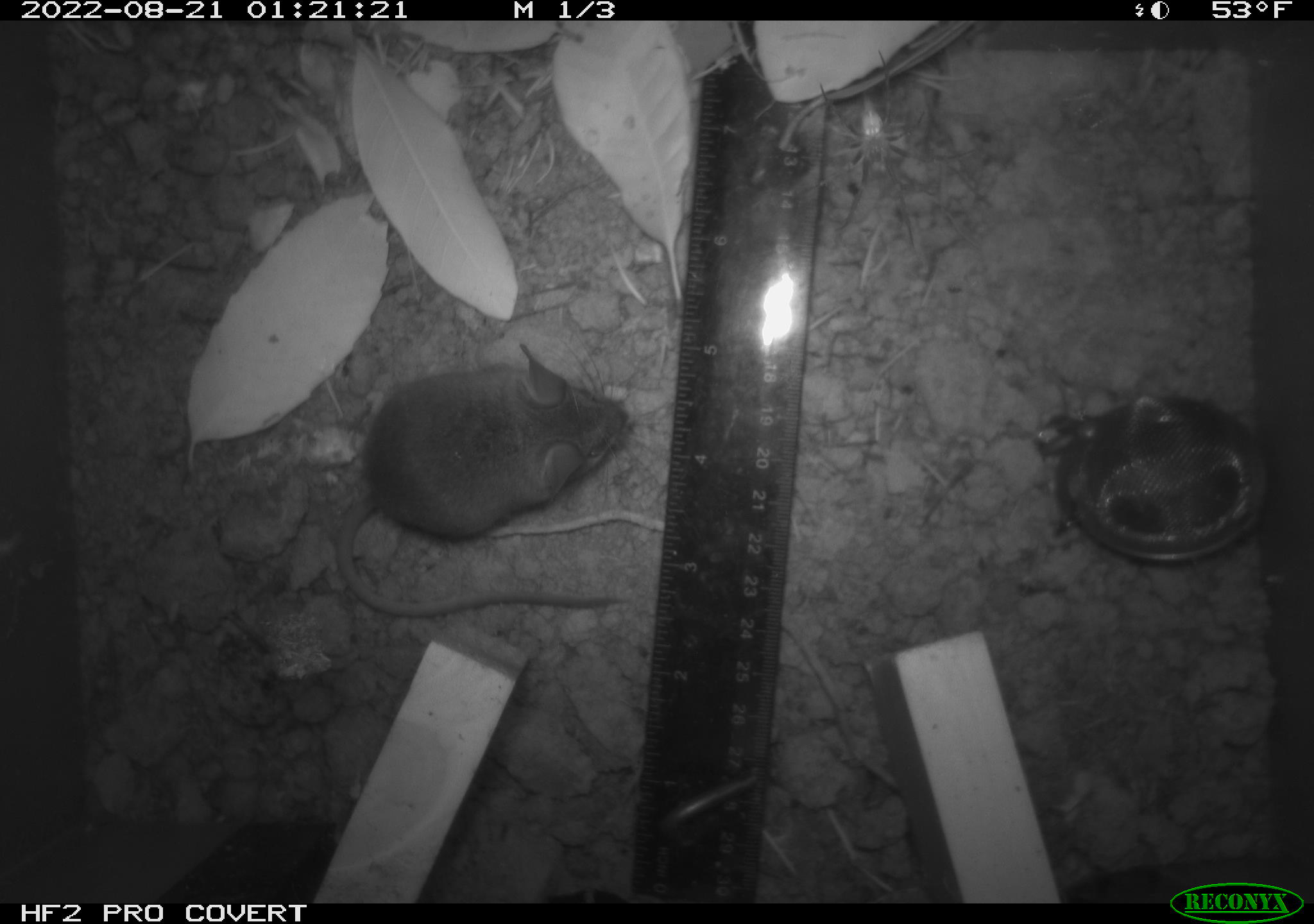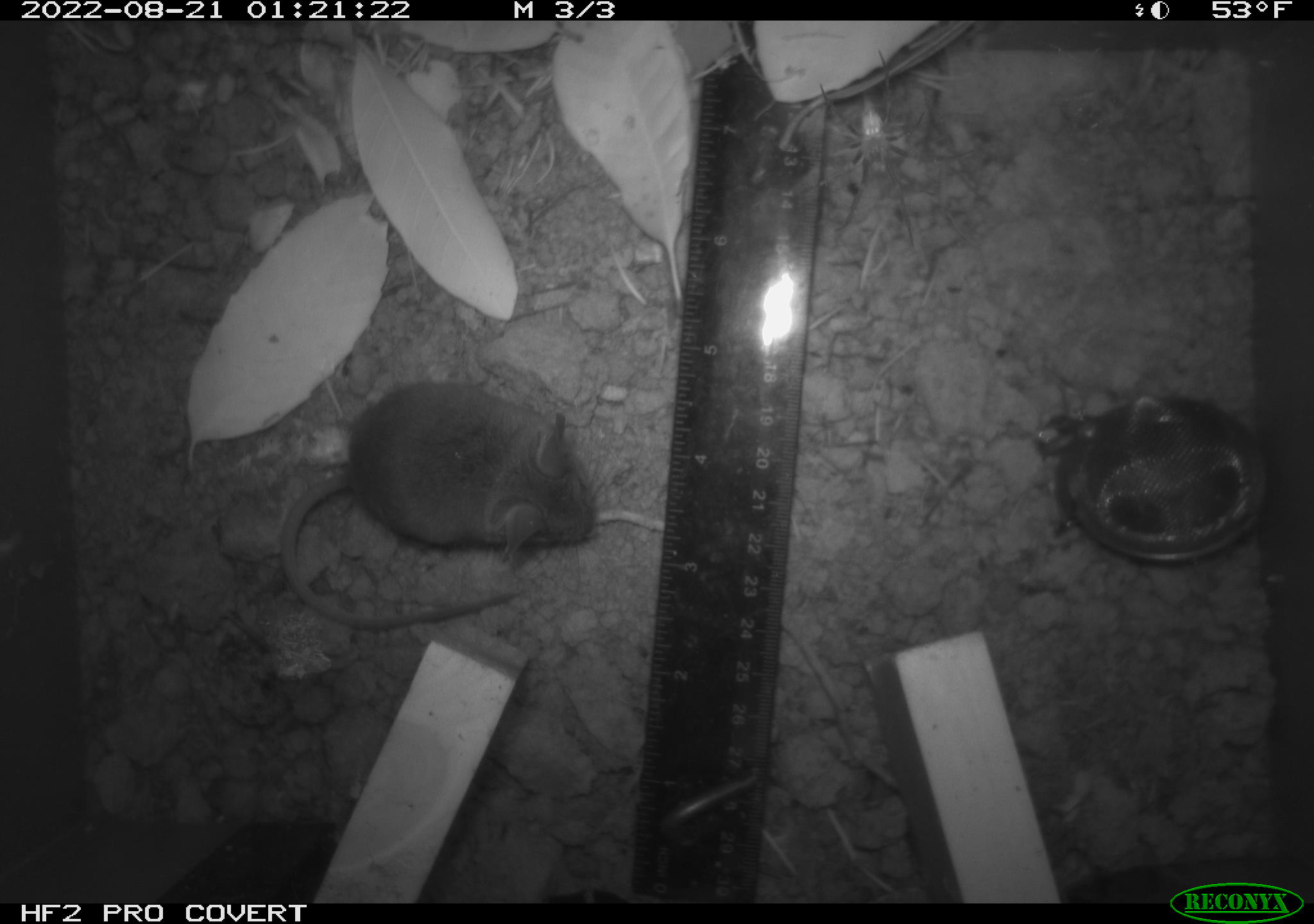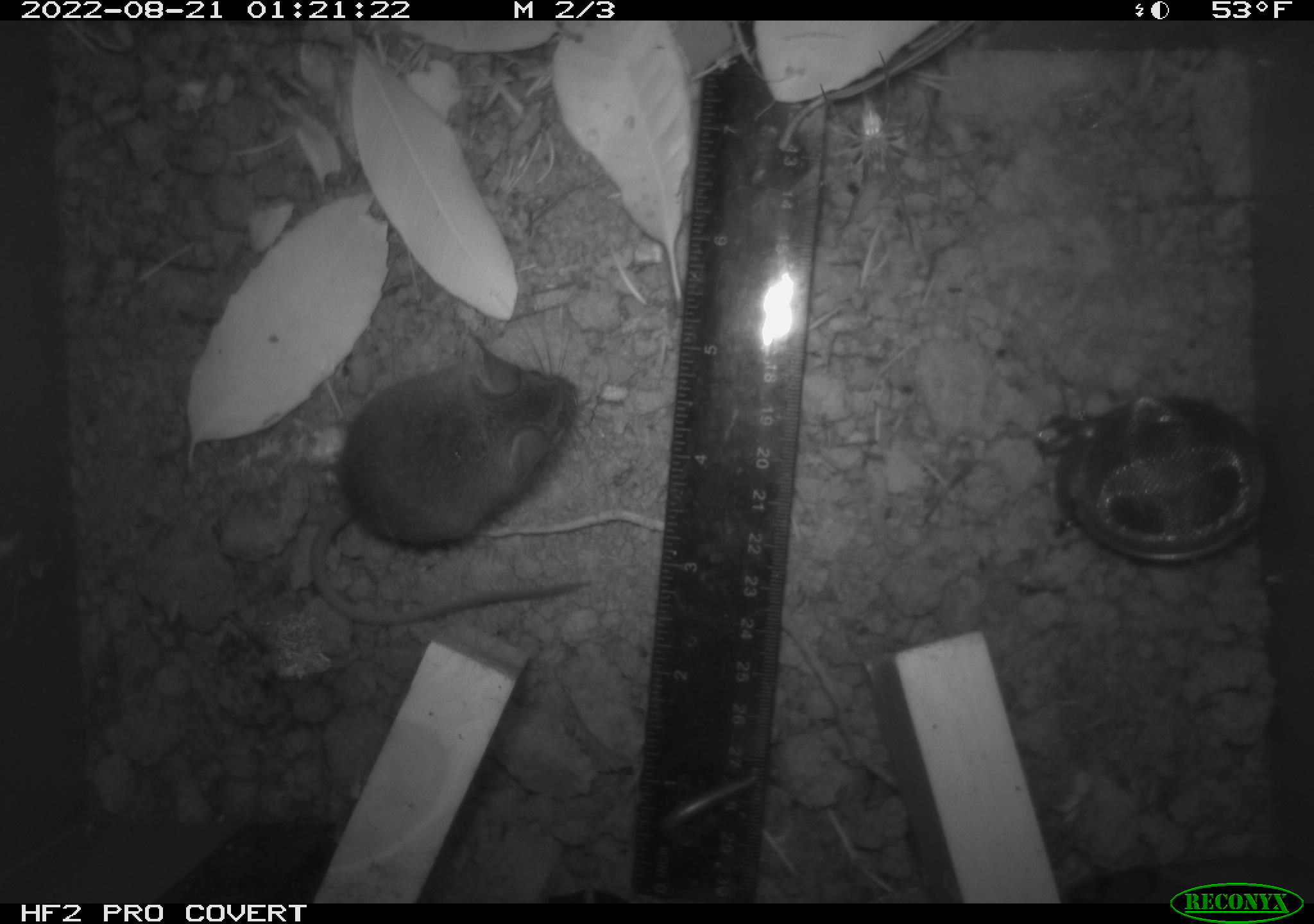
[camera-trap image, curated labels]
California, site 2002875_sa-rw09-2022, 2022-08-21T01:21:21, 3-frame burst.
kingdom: Animalia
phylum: Chordata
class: Mammalia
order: Rodentia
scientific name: Rodentia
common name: rodent